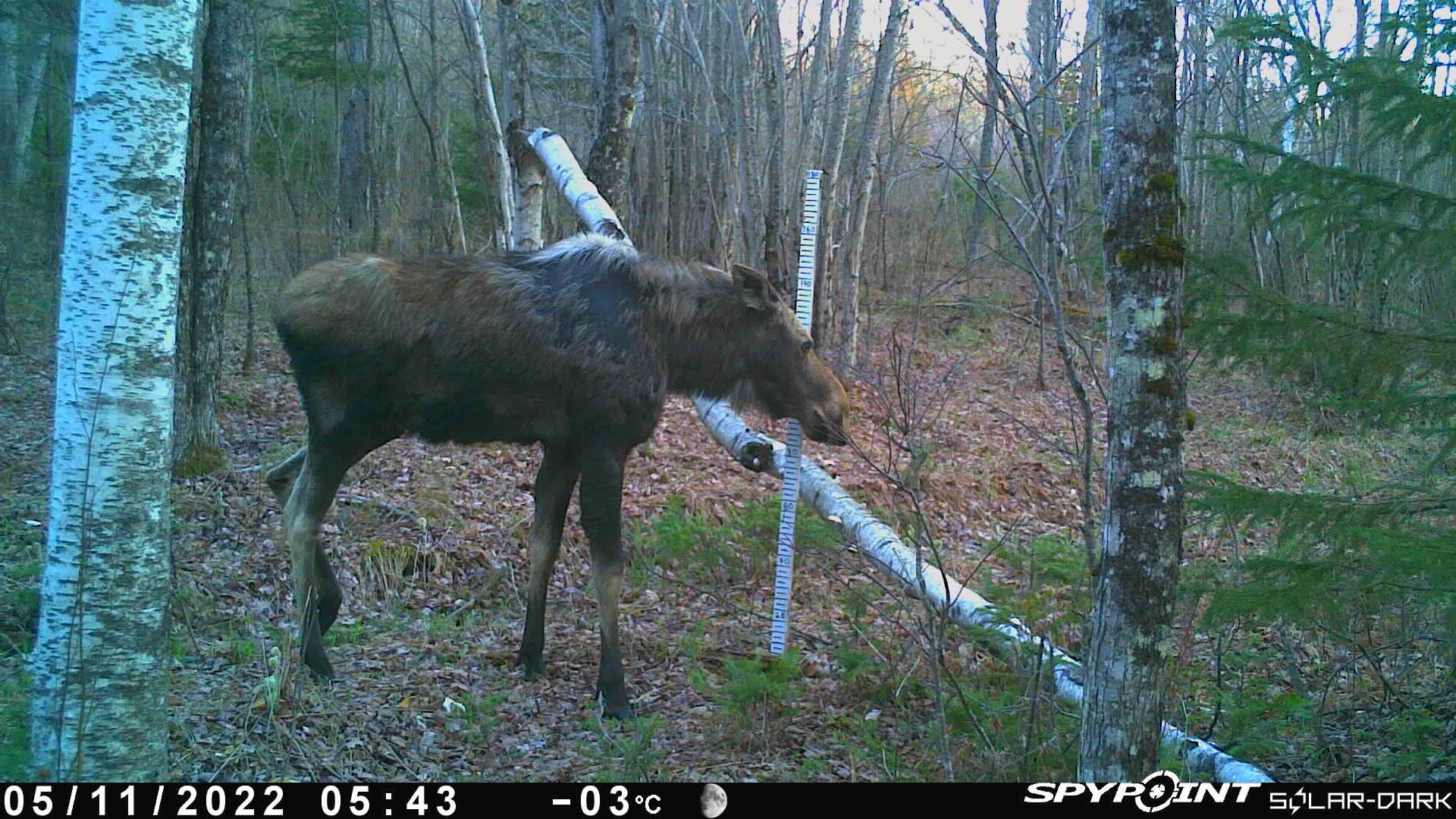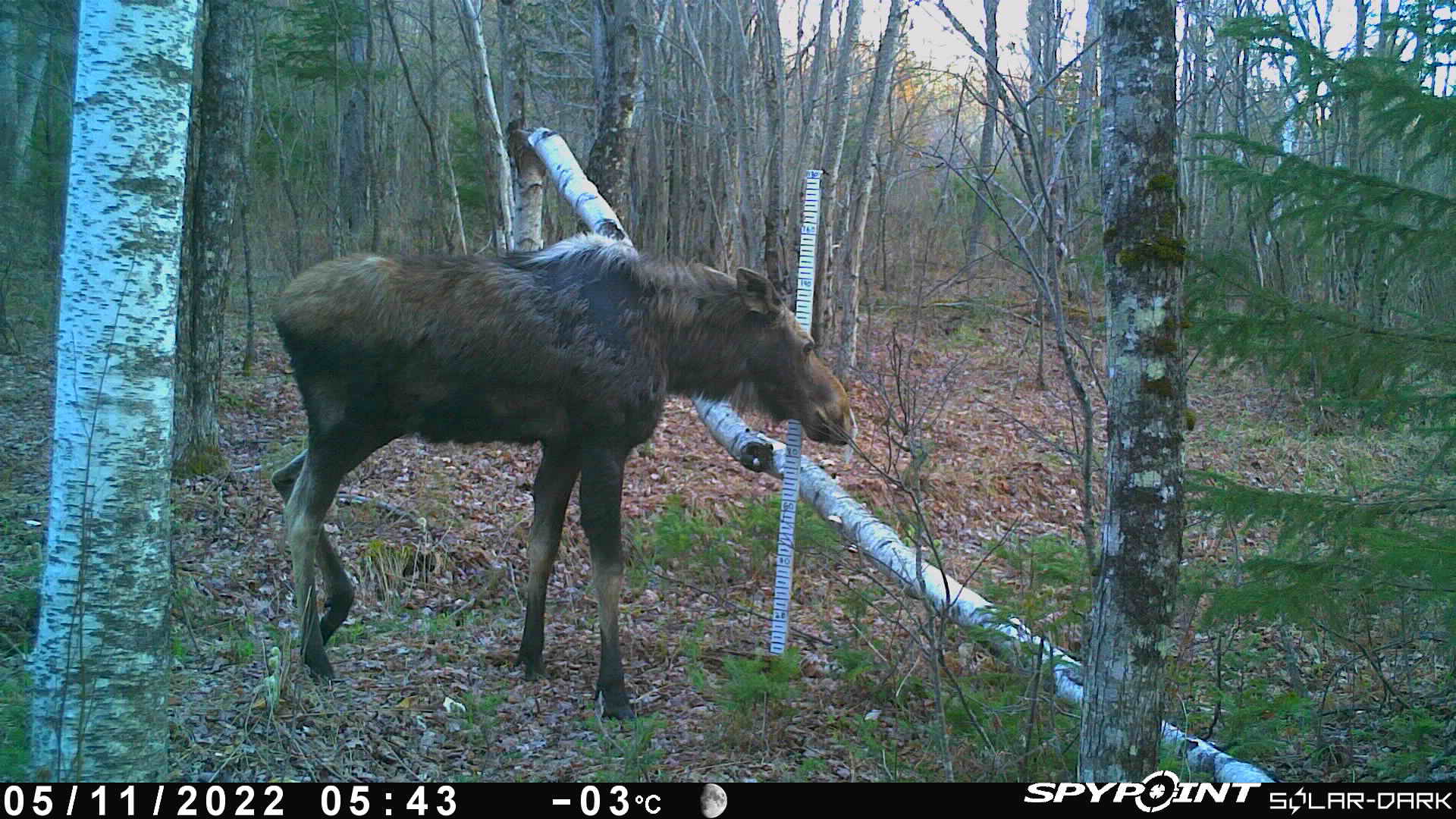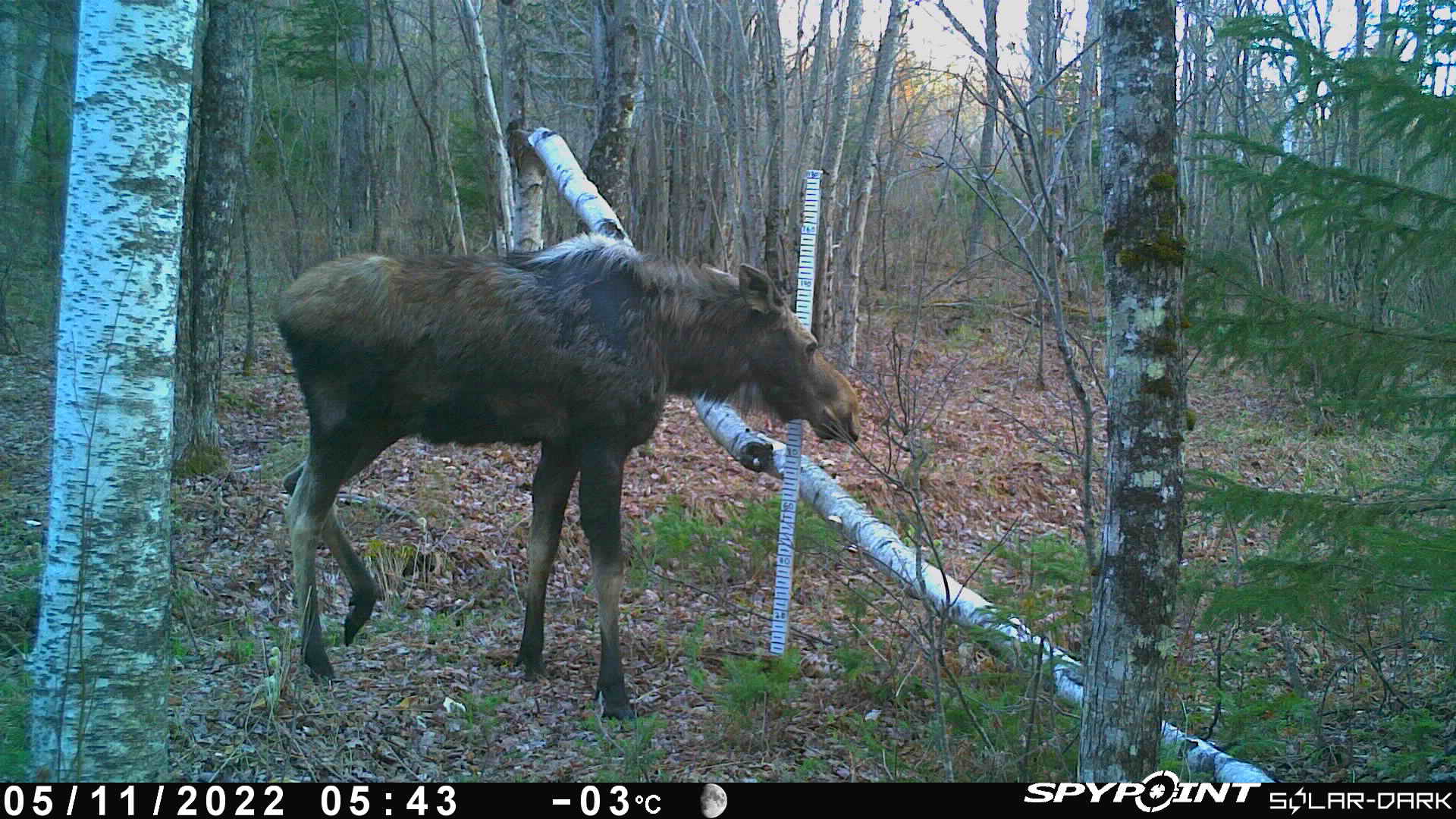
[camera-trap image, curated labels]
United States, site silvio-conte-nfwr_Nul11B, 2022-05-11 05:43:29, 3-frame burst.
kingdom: Animalia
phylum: Chordata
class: Mammalia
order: Artiodactyla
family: Cervidae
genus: Alces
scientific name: Alces alces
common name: moose